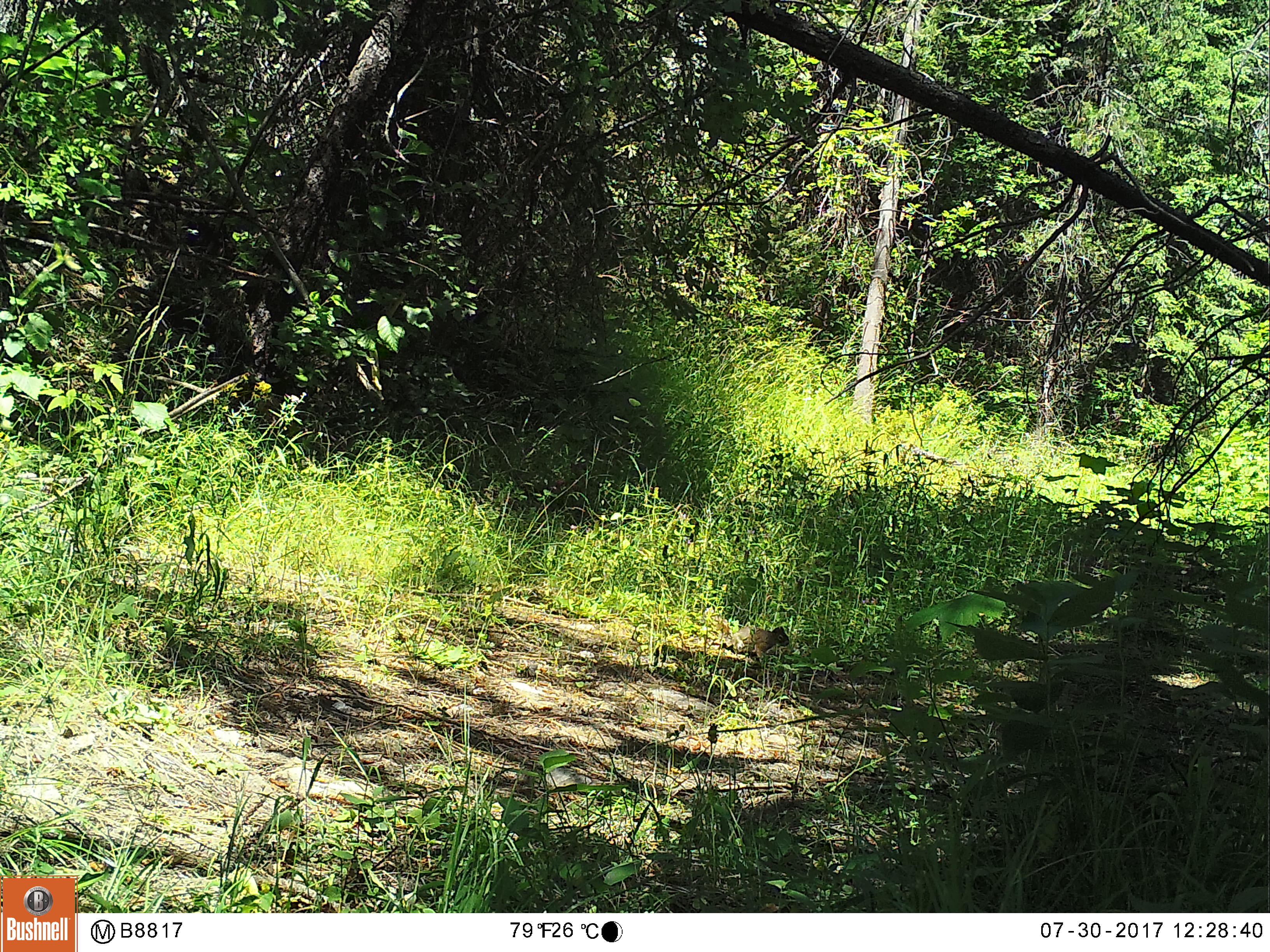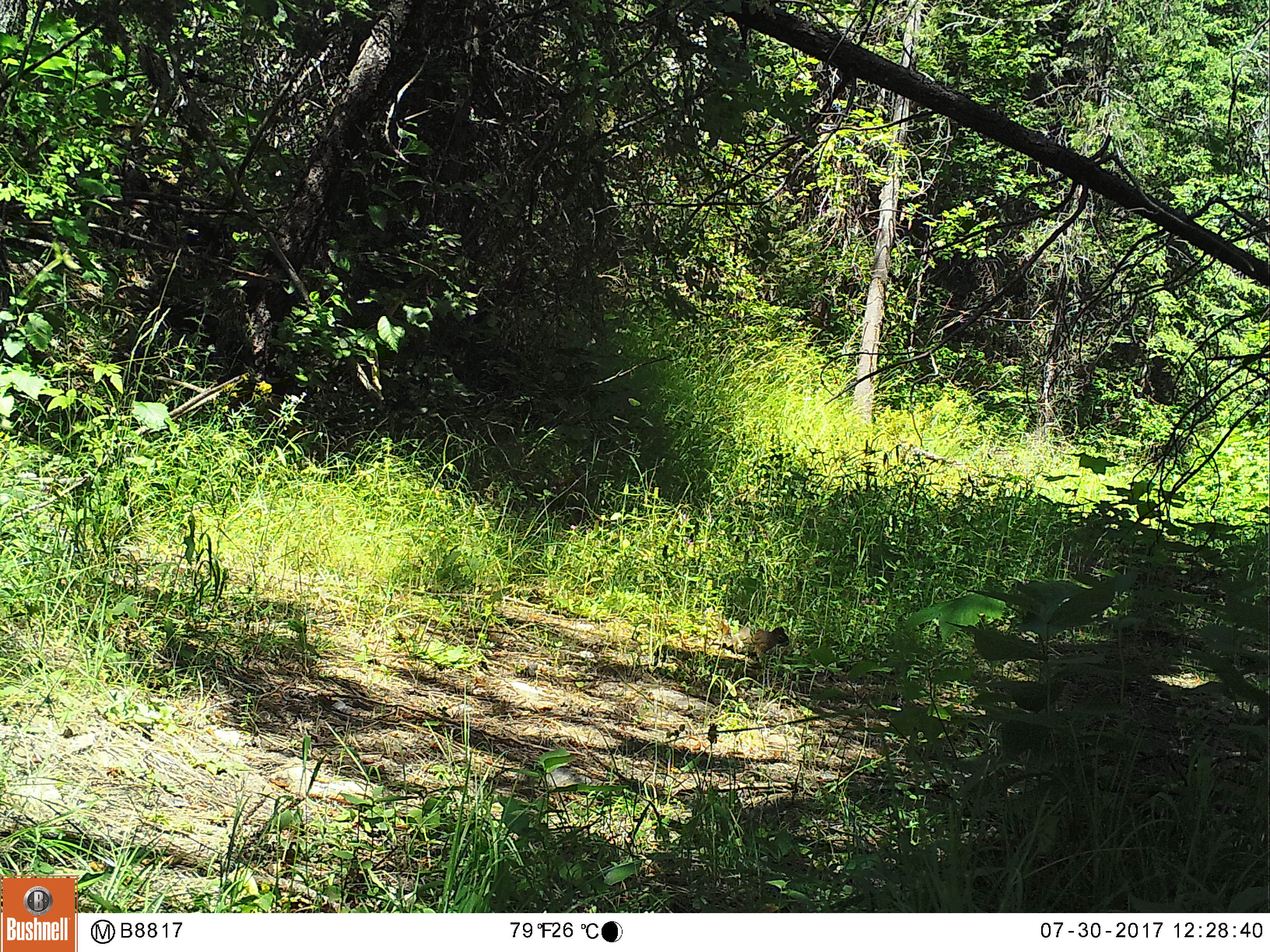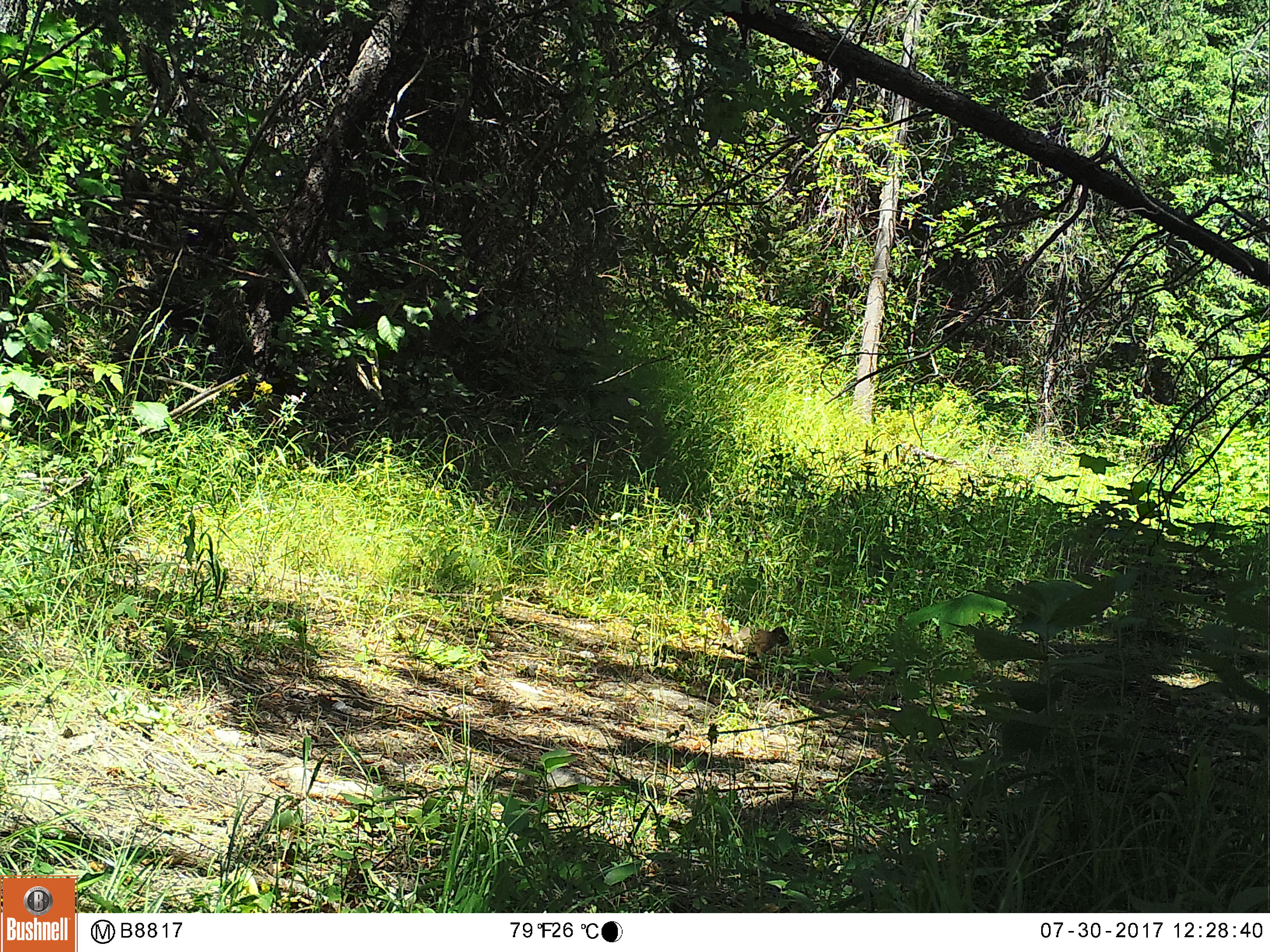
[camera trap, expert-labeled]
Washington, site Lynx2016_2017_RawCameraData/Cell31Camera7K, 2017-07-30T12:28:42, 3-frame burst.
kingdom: Animalia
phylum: Chordata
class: Mammalia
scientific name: Mammalia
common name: small mammal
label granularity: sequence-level